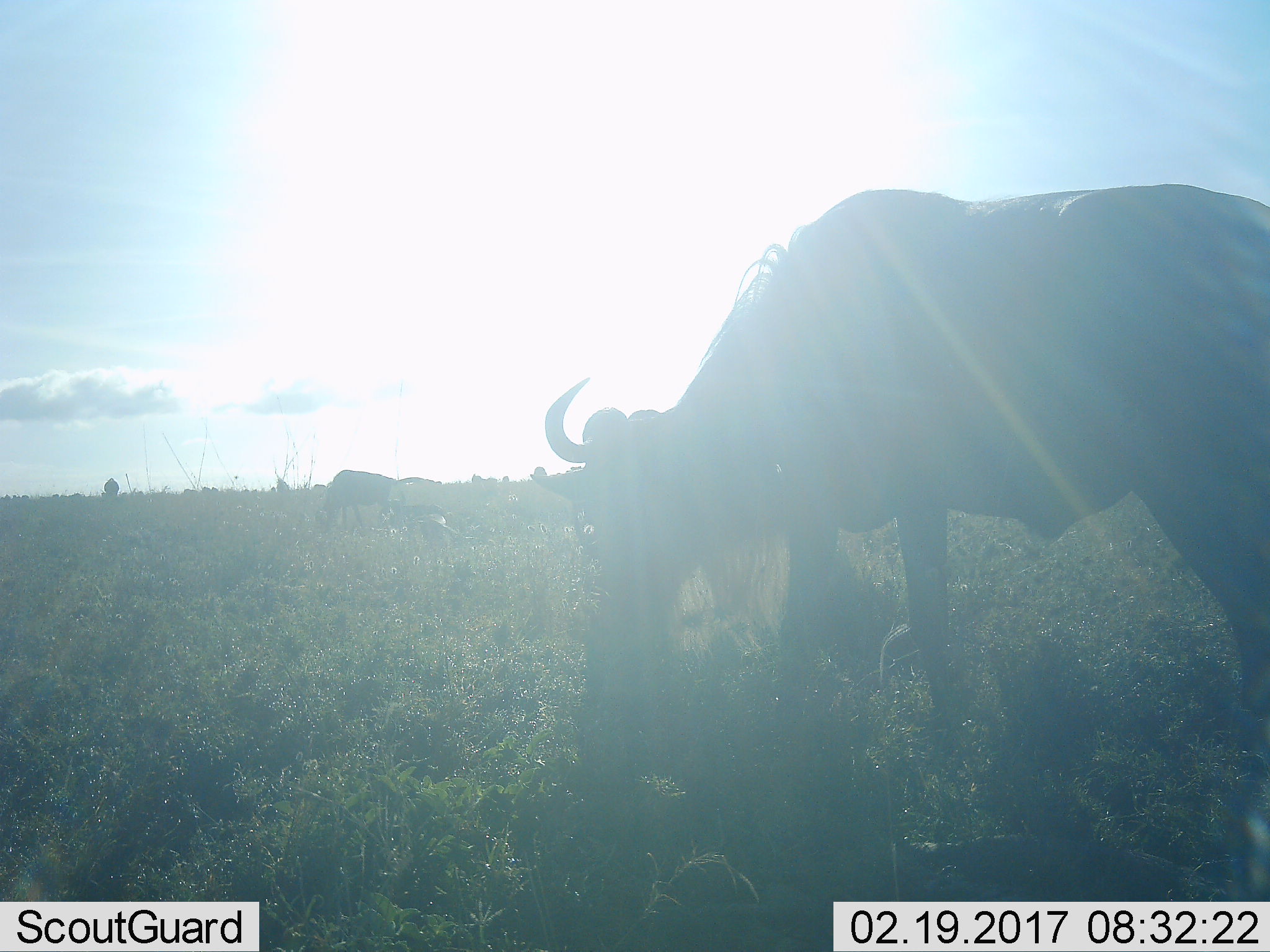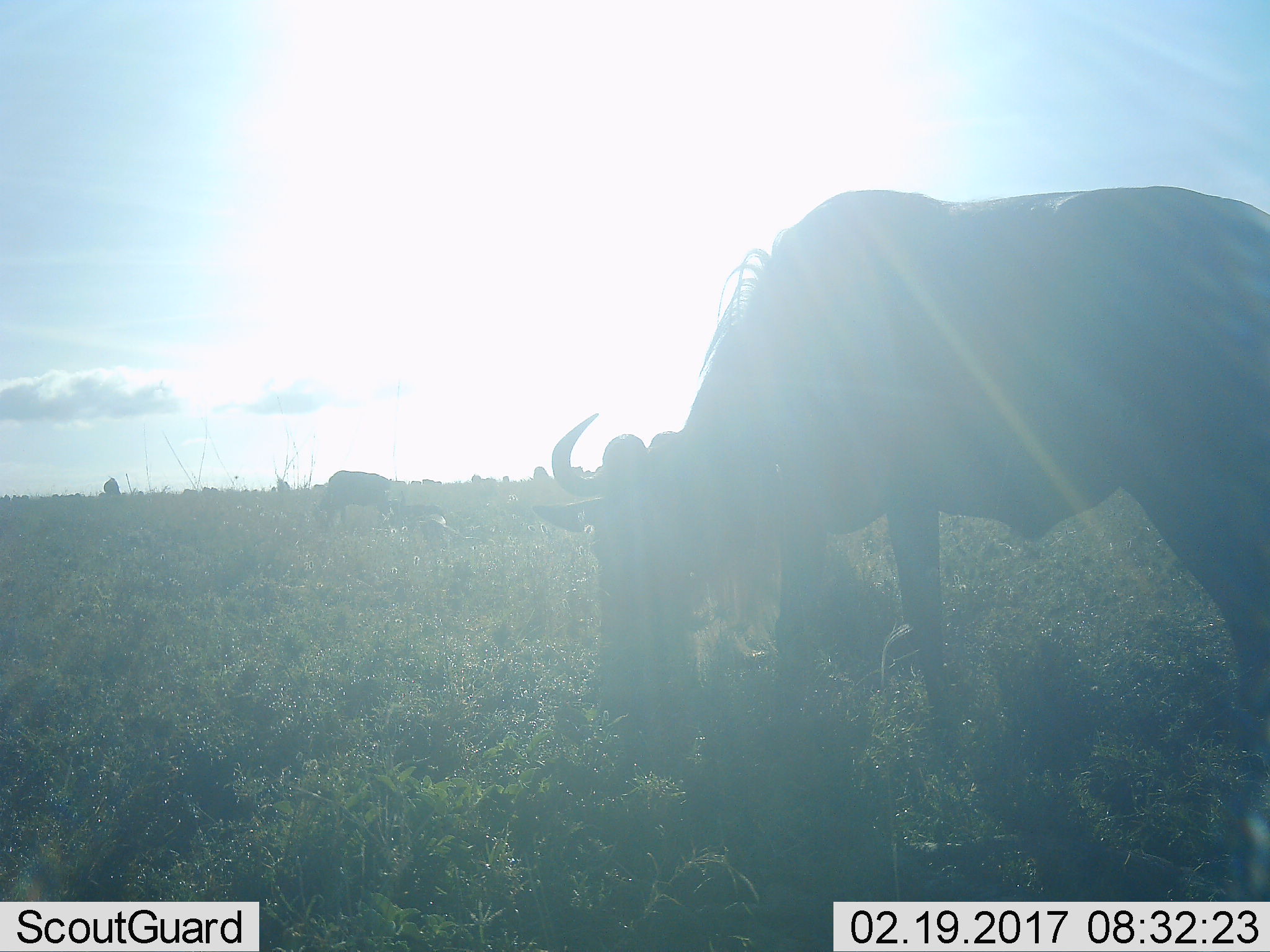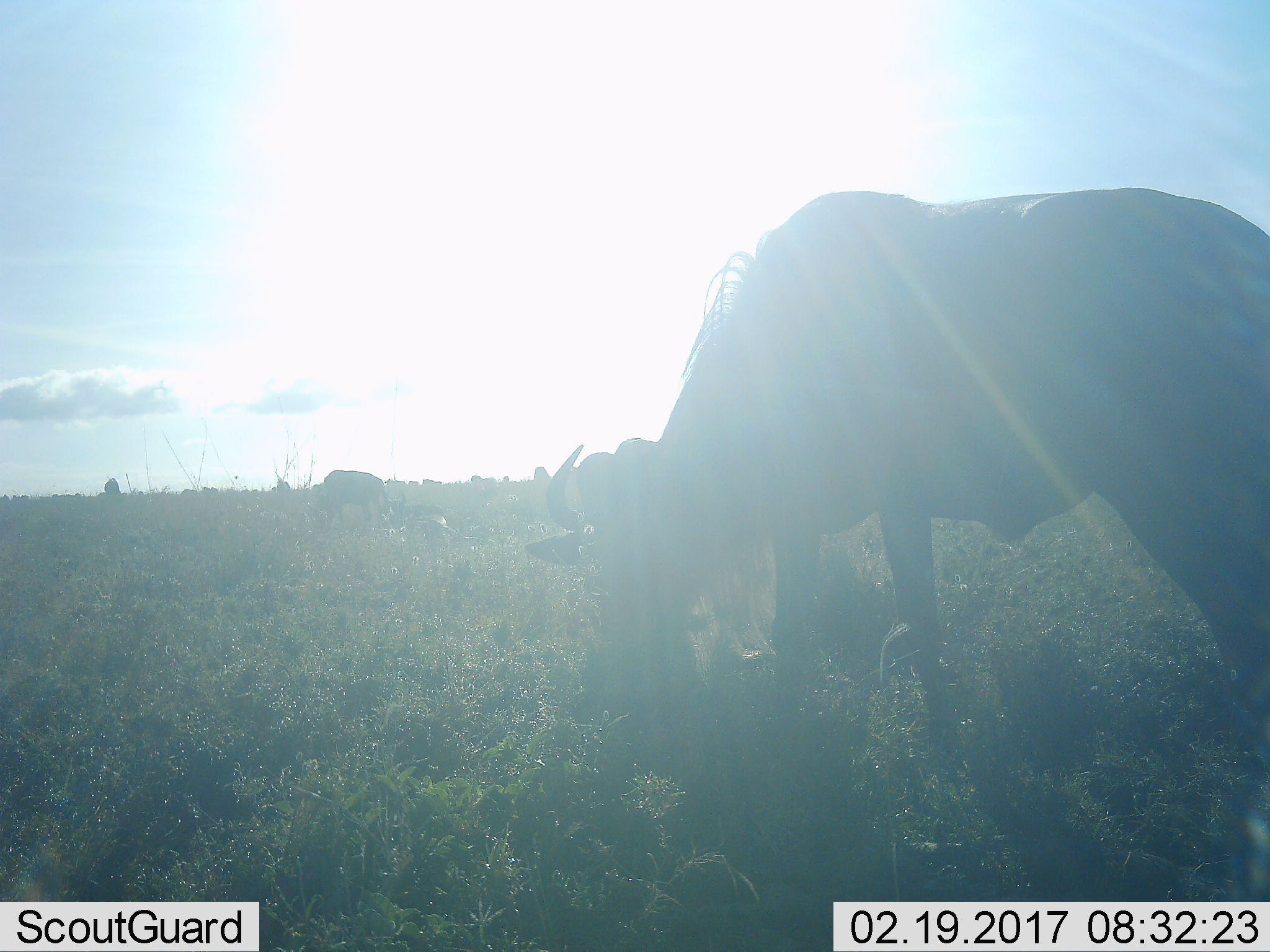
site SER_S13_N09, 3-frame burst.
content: unidentified animal